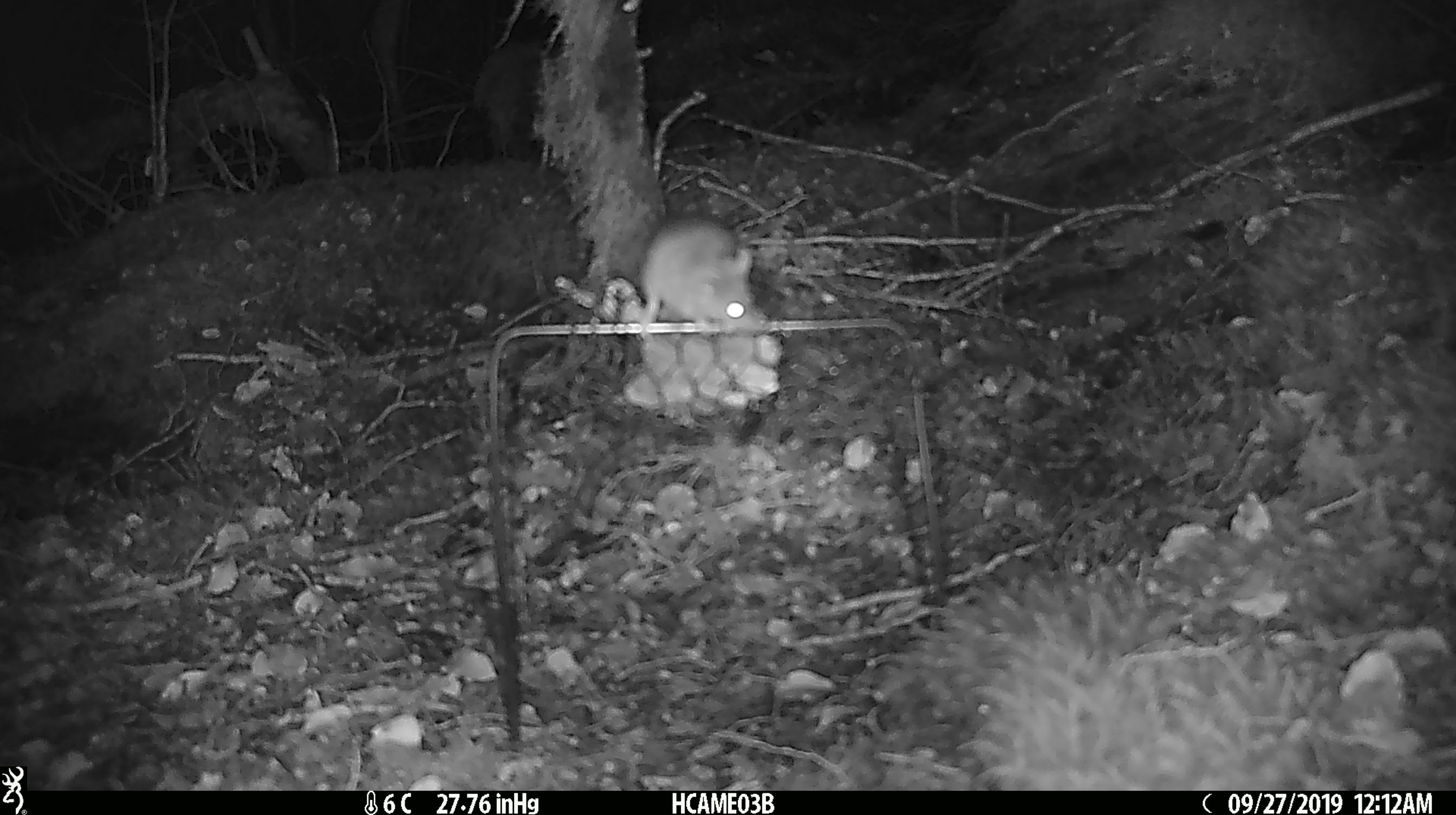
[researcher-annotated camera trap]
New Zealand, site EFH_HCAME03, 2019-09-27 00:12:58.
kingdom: Animalia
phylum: Chordata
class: Mammalia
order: Rodentia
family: Muridae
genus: Mus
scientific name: Mus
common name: mouse